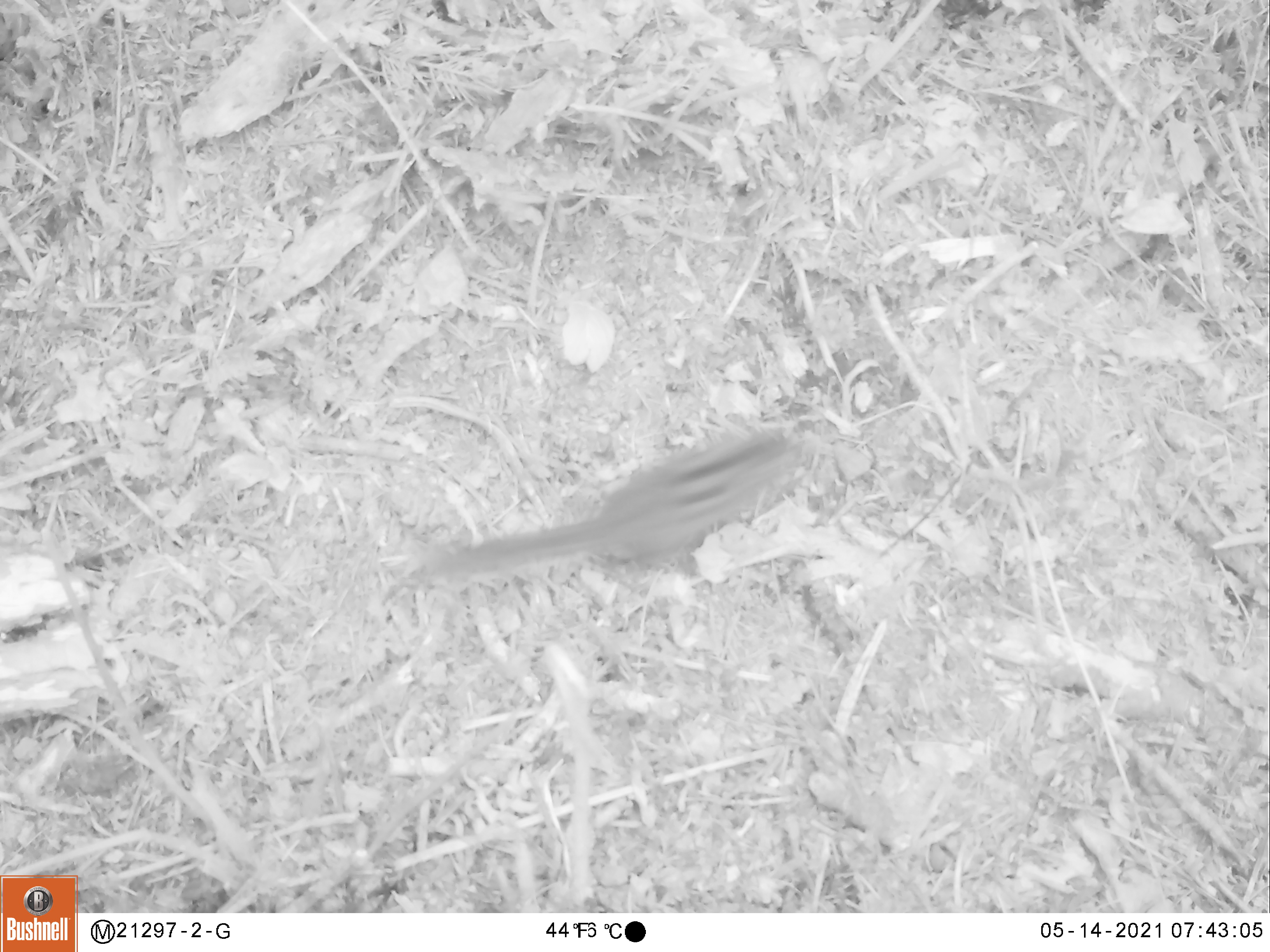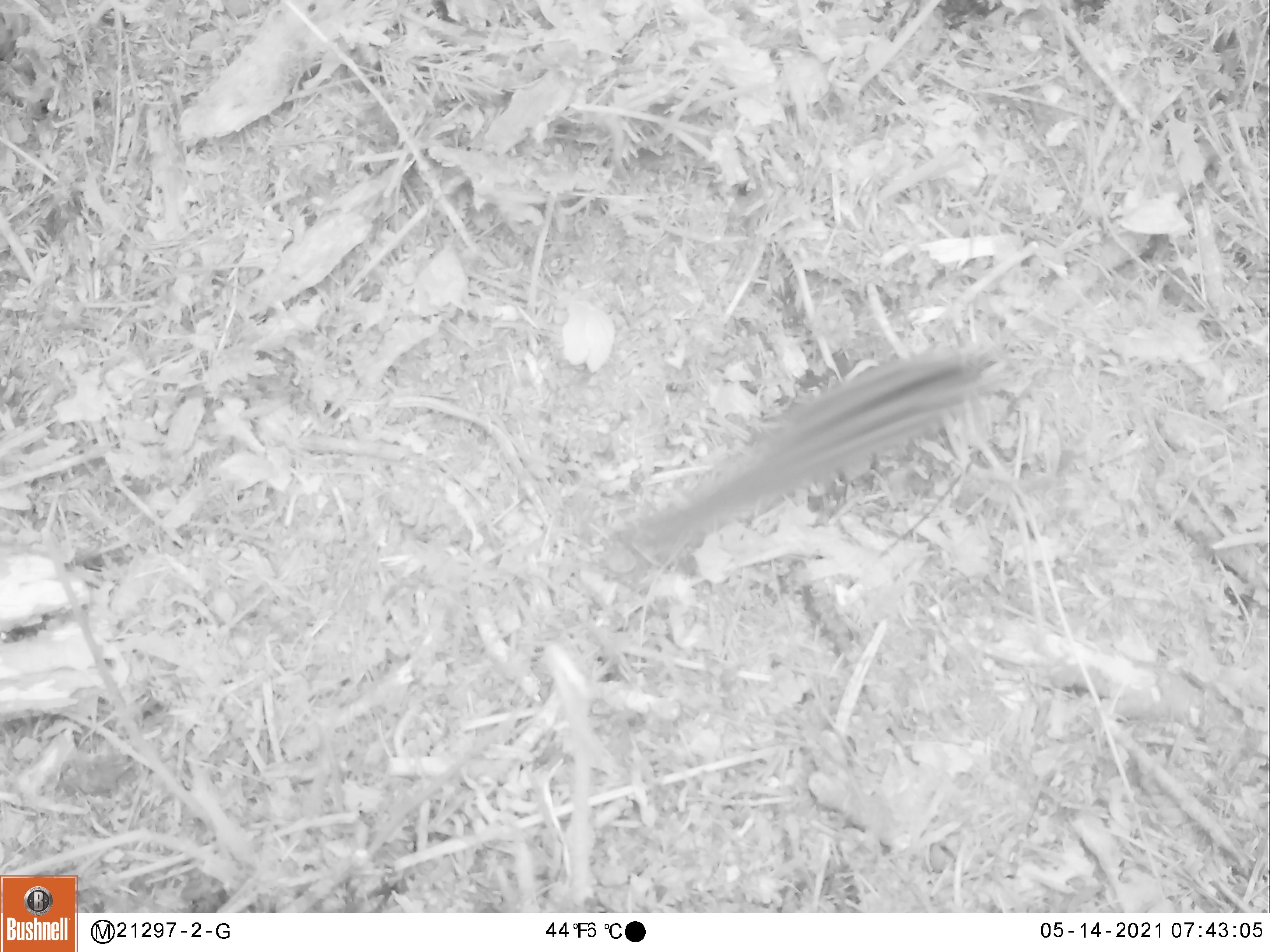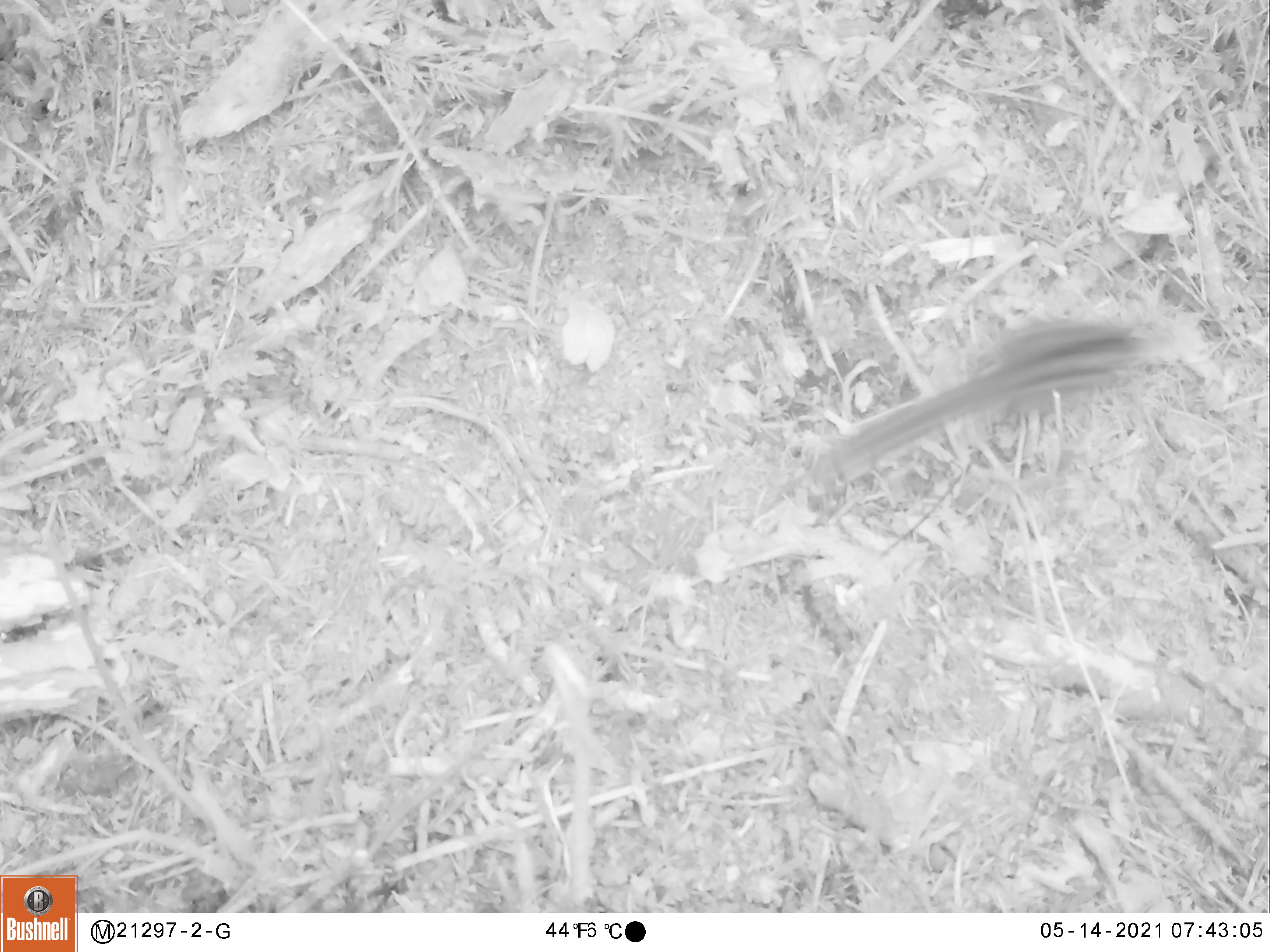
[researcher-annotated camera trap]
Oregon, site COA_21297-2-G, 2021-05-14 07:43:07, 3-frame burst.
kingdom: Animalia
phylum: Chordata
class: Mammalia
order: Rodentia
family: Sciuridae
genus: Neotamias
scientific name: Neotamias townsendii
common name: townsend's chipmunk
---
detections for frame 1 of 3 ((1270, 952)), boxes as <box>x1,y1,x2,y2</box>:
townsend's chipmunk: <box>436,418,807,581</box>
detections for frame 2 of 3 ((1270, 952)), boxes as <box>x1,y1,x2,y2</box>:
townsend's chipmunk: <box>648,345,977,548</box>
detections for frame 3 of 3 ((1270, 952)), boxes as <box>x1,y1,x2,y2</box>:
townsend's chipmunk: <box>835,315,1164,475</box>